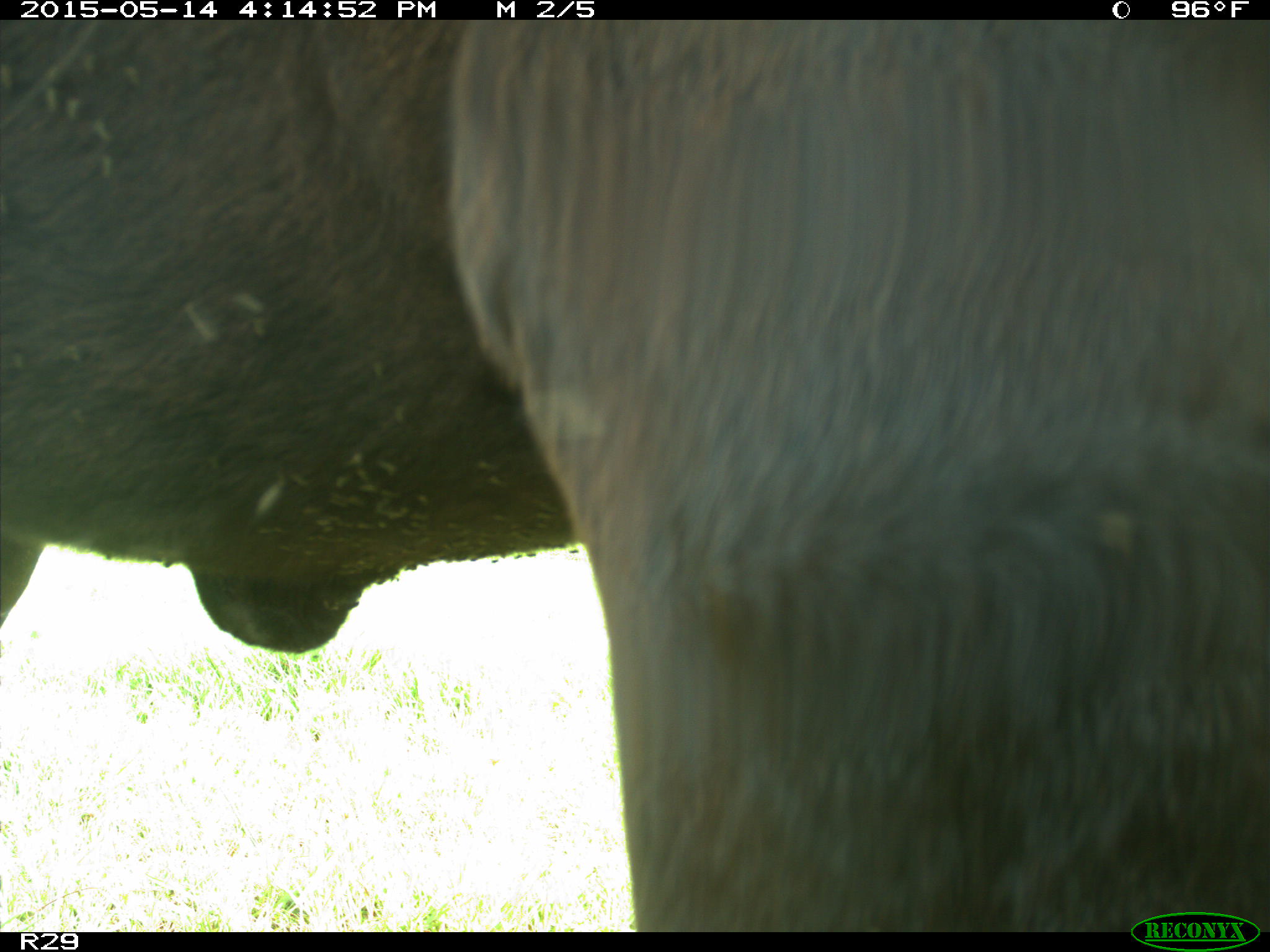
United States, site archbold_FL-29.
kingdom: Animalia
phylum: Chordata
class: Mammalia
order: Artiodactyla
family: Bovidae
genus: Bos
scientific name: Bos taurus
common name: domestic cow